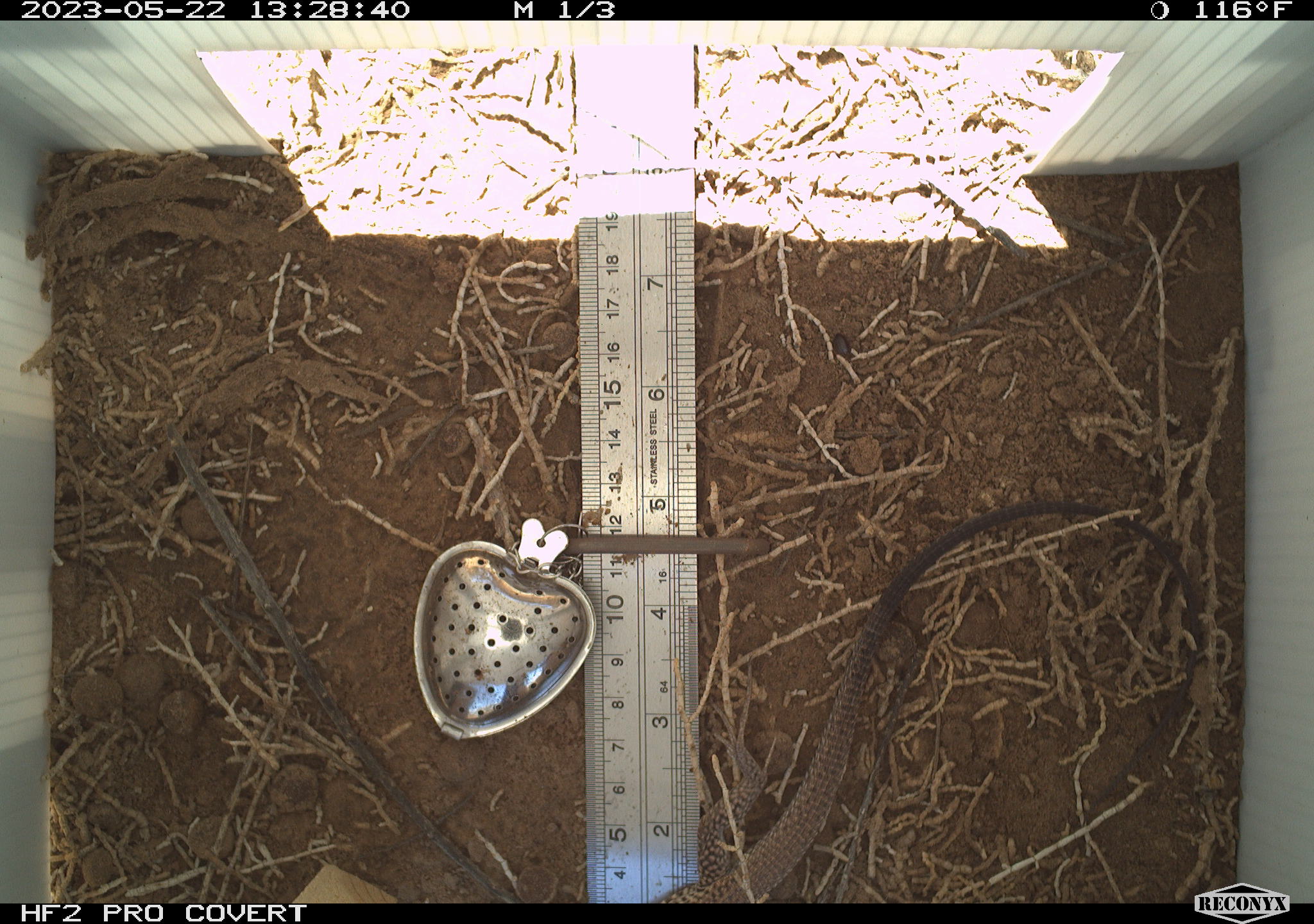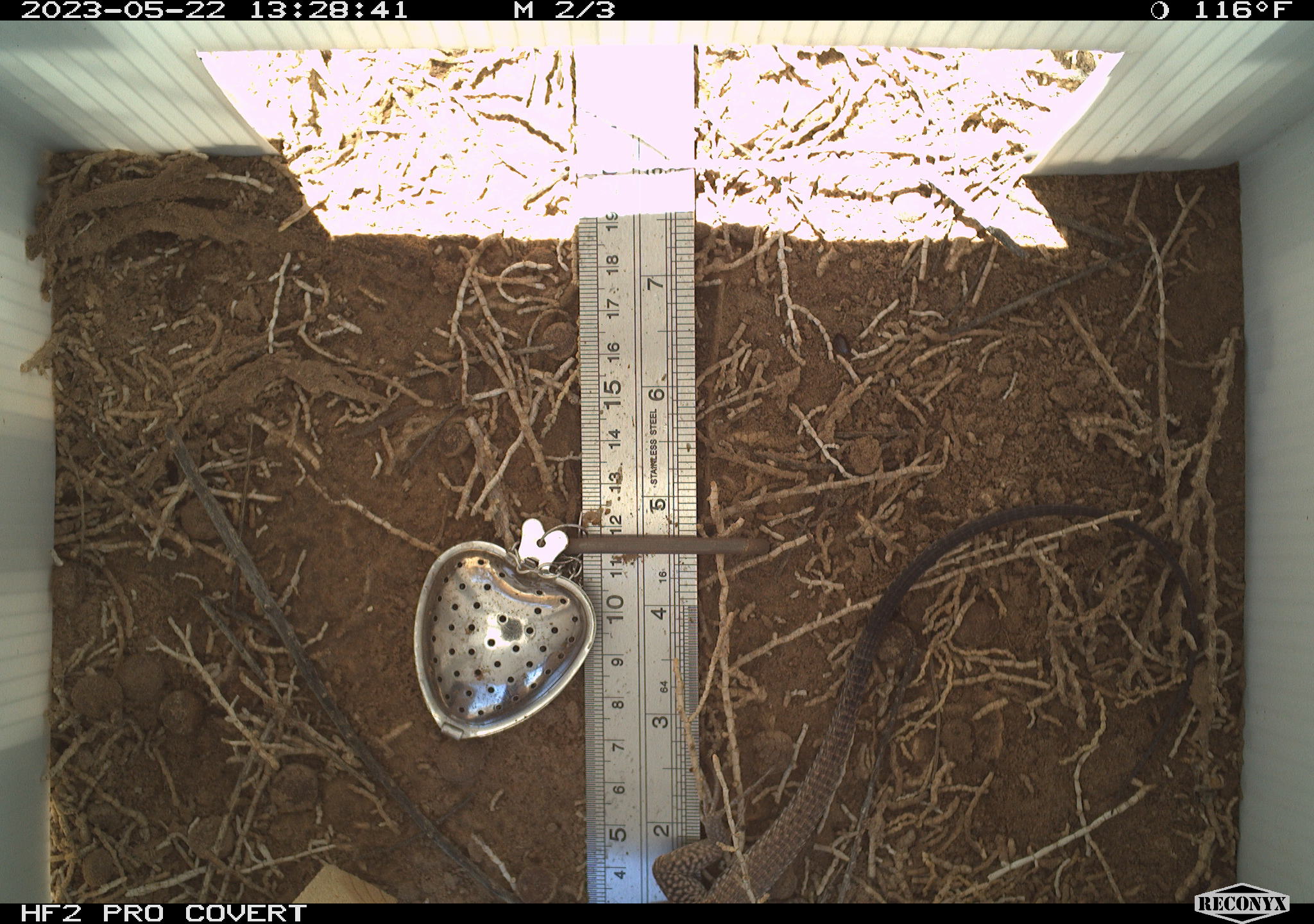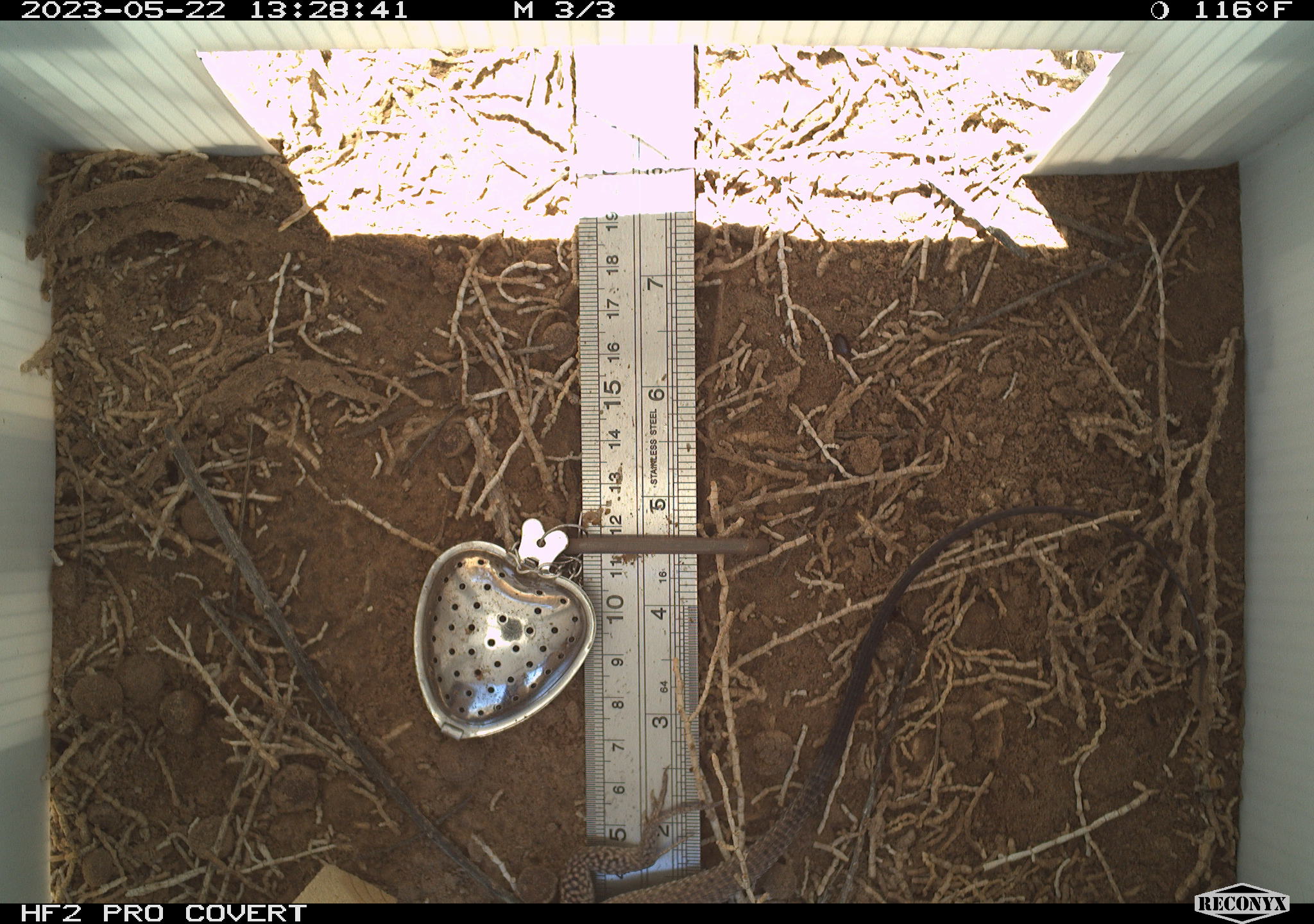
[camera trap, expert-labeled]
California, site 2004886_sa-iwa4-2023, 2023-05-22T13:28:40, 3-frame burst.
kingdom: Animalia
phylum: Chordata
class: Reptilia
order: Squamata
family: Teiidae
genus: Aspidoscelis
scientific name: Aspidoscelis tigris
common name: western whiptail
Western whiptail (Aspidoscelis tigris).